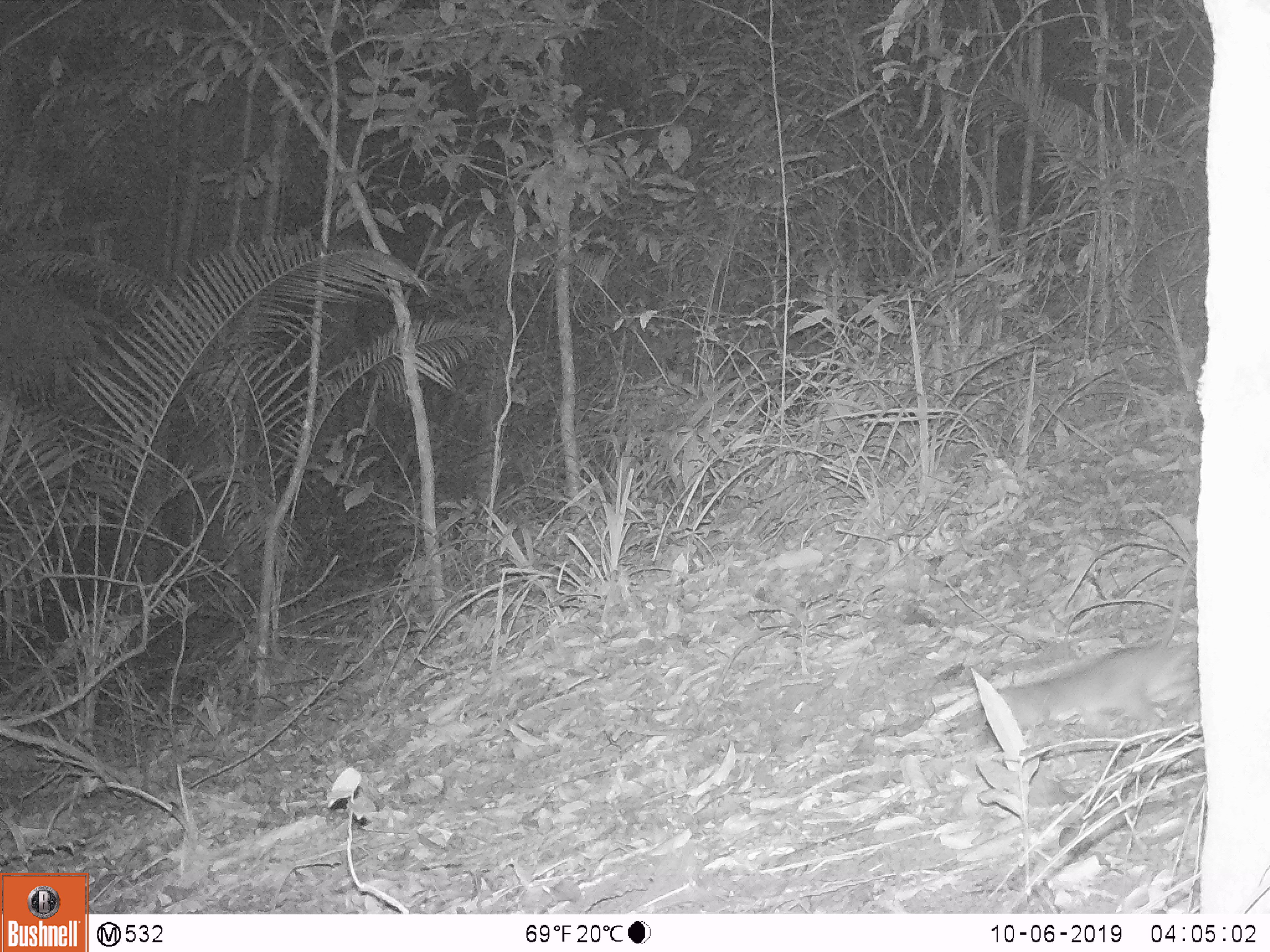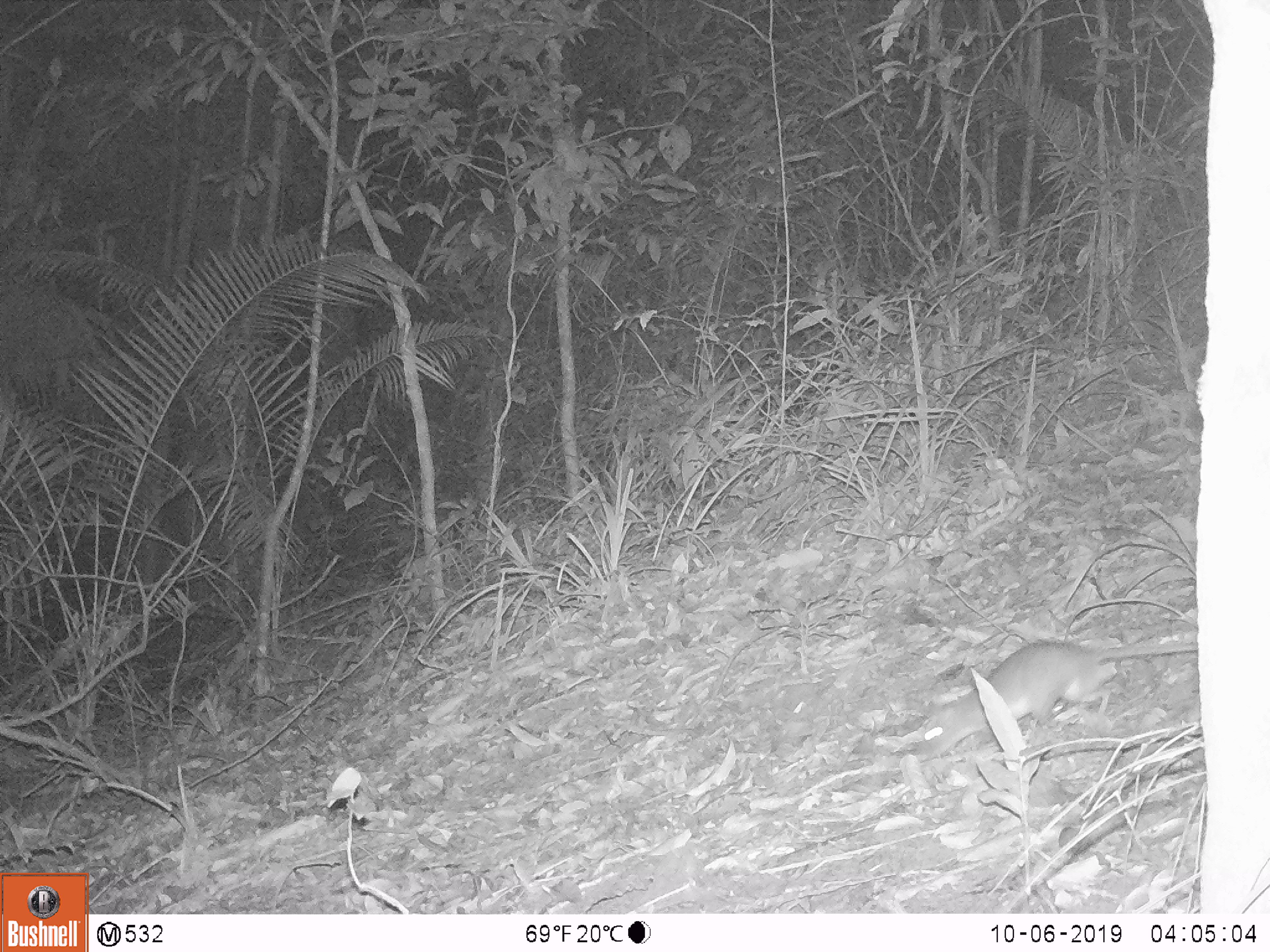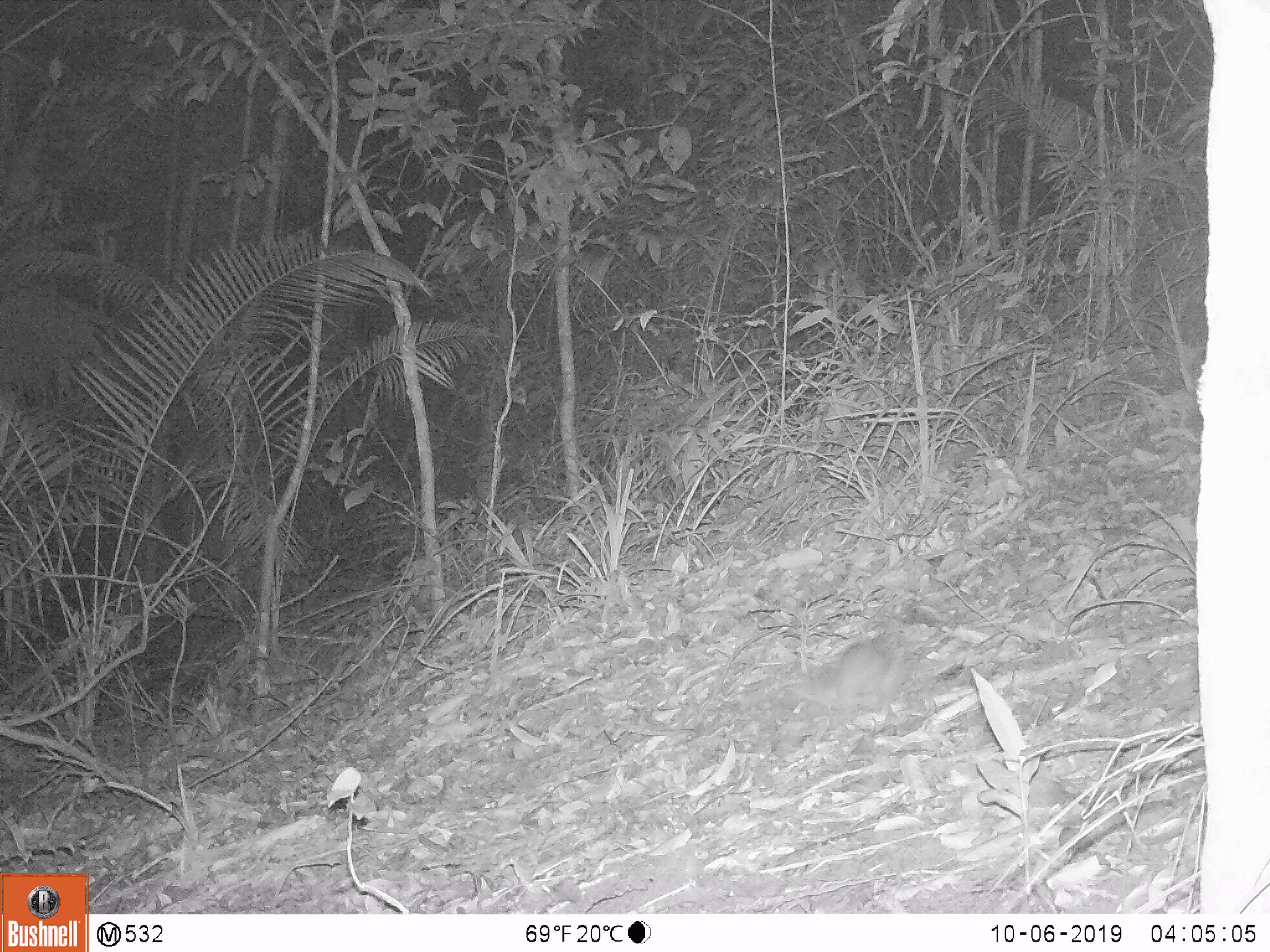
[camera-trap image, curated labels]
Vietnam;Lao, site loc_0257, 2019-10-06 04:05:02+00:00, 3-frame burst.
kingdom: Animalia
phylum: Chordata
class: Mammalia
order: Rodentia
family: Muridae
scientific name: Muridae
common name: old-world mice and rats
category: unidentified murid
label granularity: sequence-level